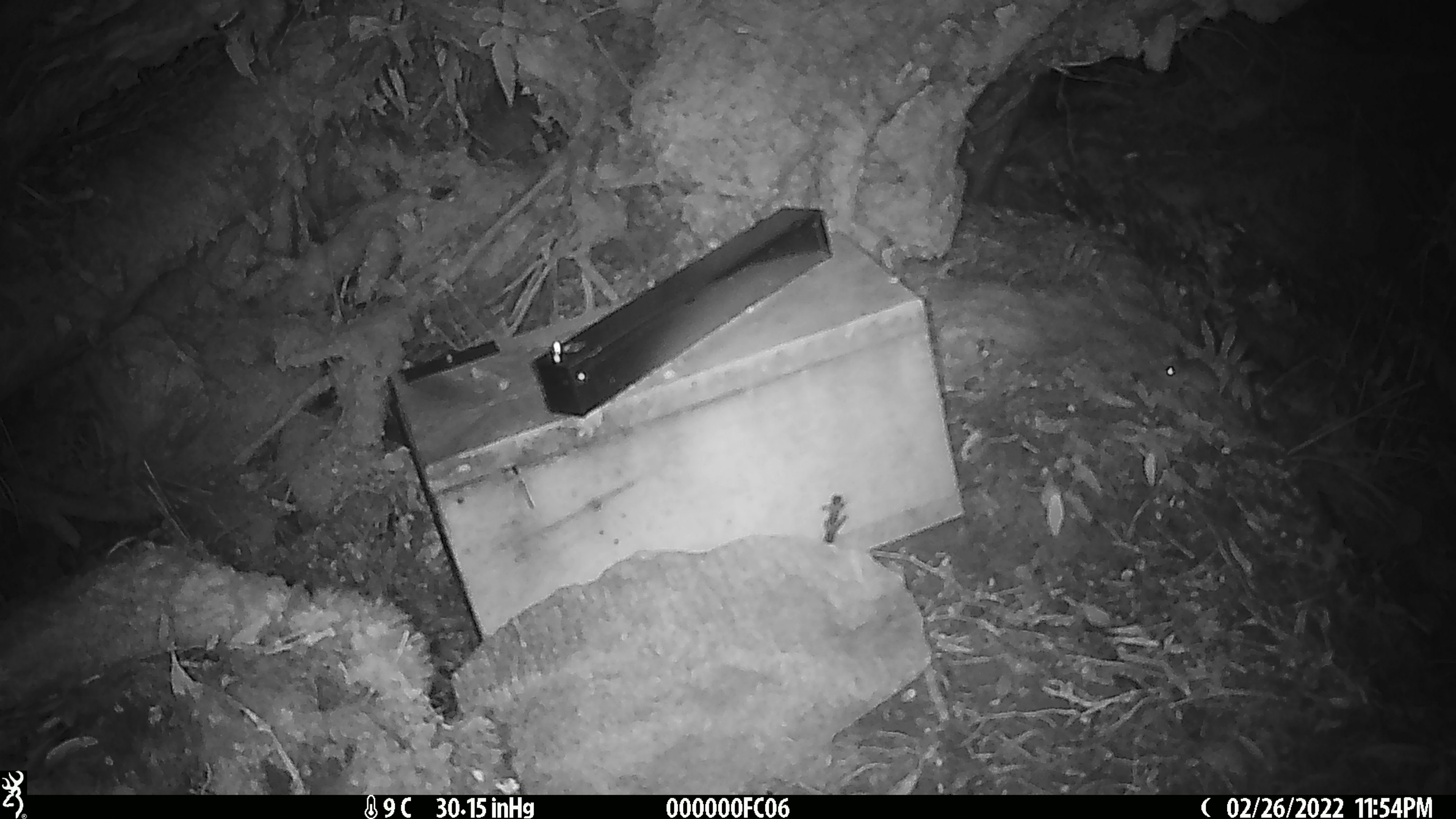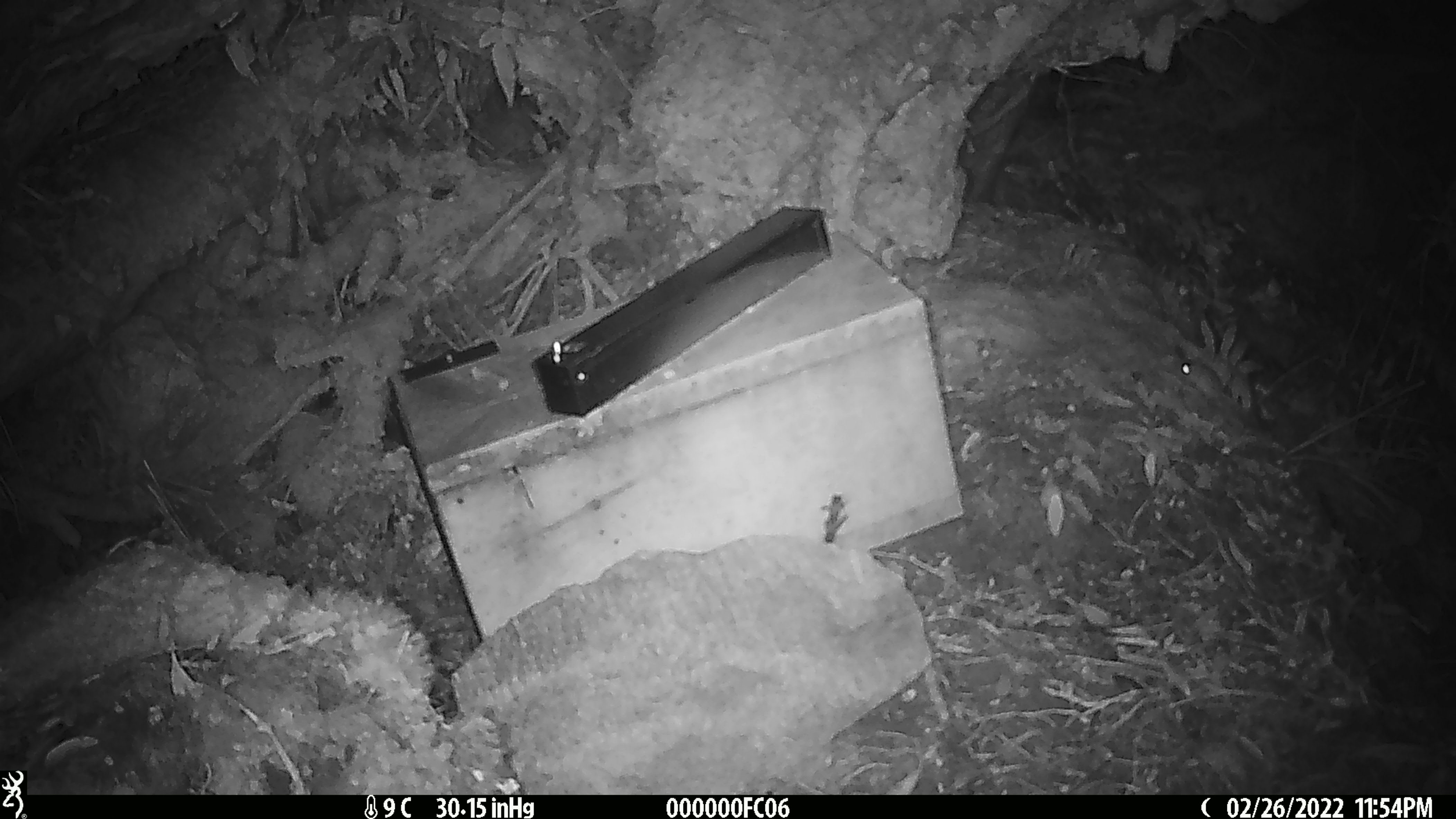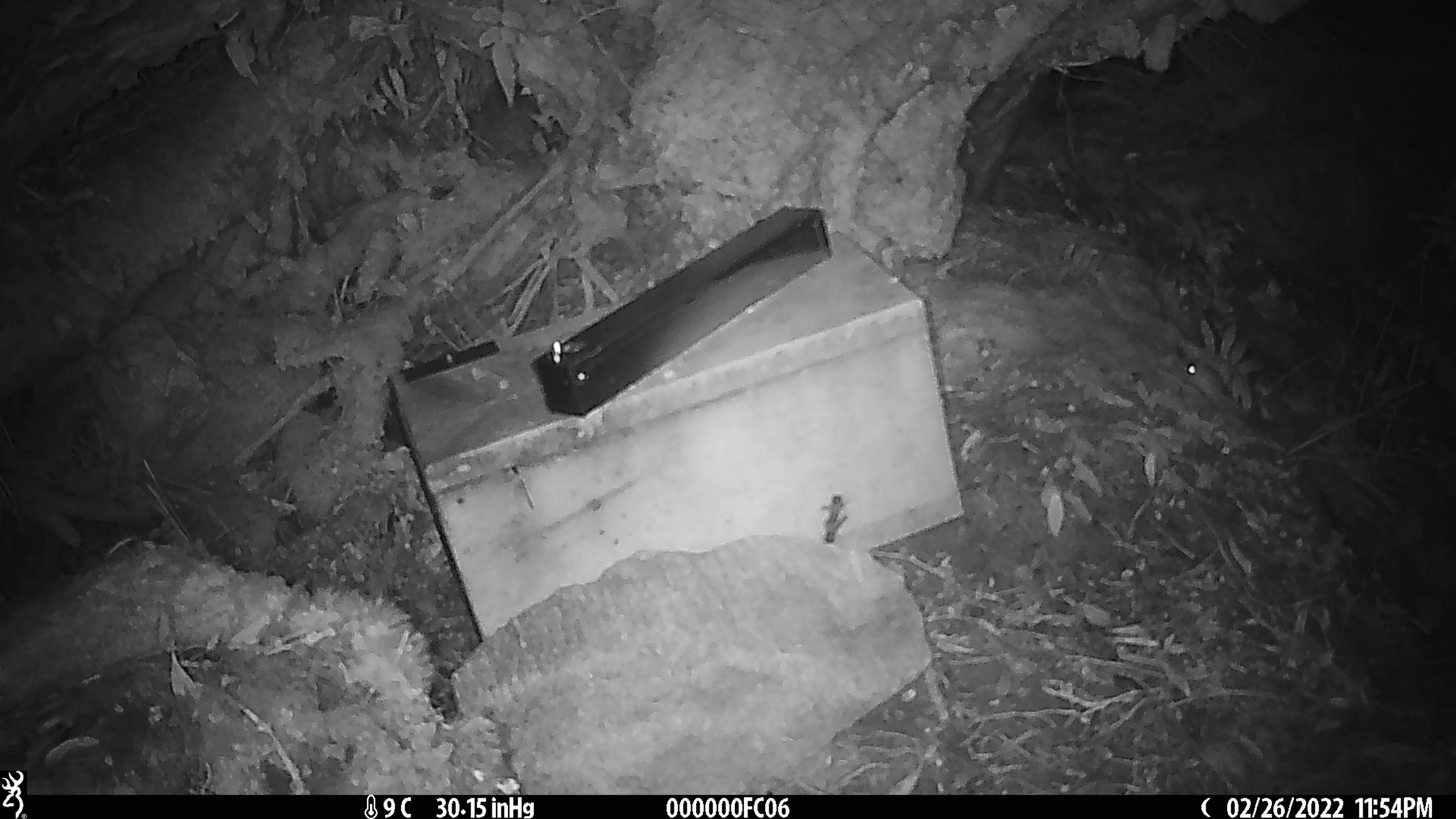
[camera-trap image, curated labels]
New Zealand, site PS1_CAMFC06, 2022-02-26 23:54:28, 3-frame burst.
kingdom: Animalia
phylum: Chordata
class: Mammalia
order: Rodentia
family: Muridae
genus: Mus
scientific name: Mus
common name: mouse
Mouse (Mus).